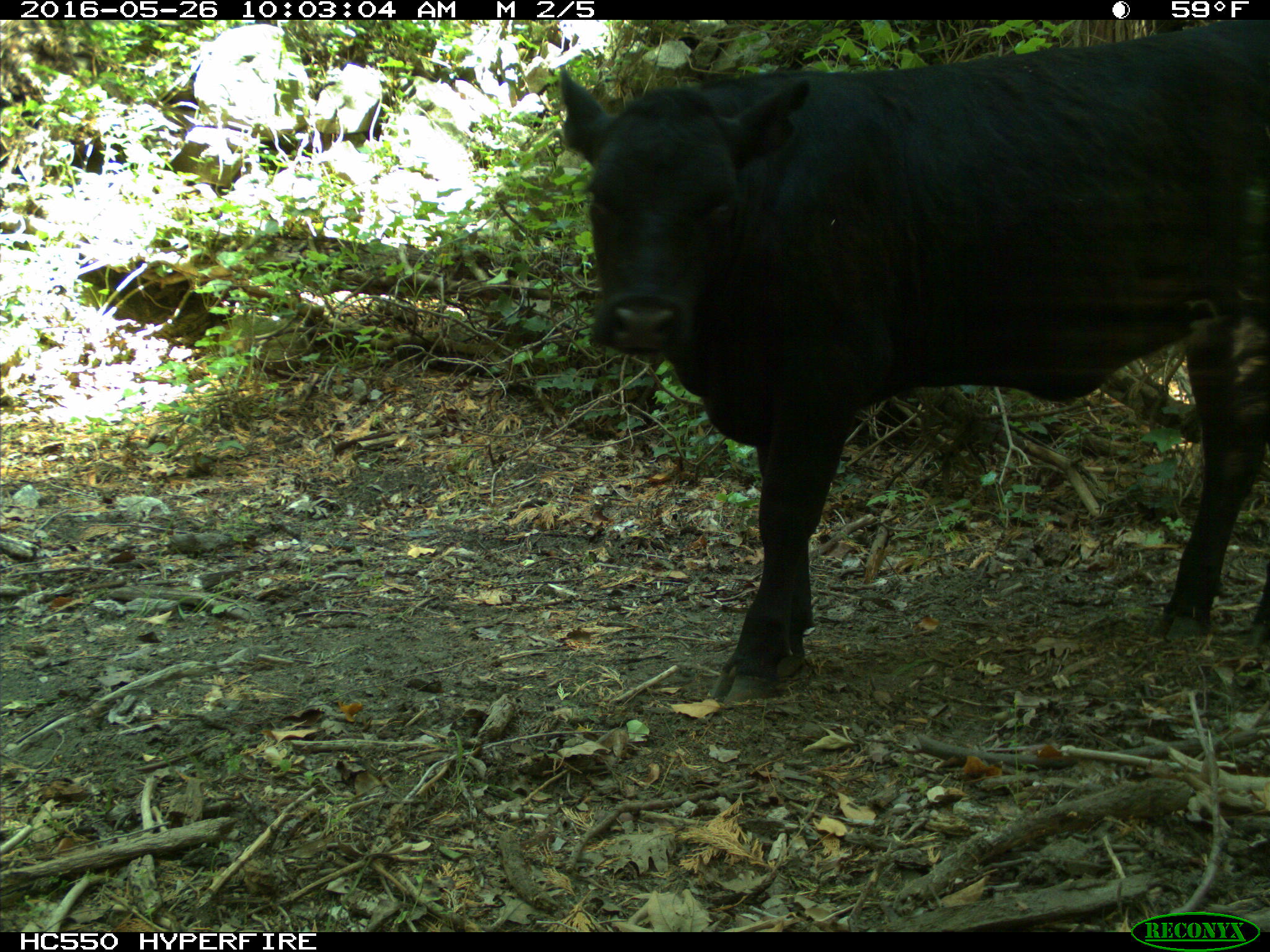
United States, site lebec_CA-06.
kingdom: Animalia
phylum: Chordata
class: Mammalia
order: Artiodactyla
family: Bovidae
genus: Bos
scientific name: Bos taurus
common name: domestic cow